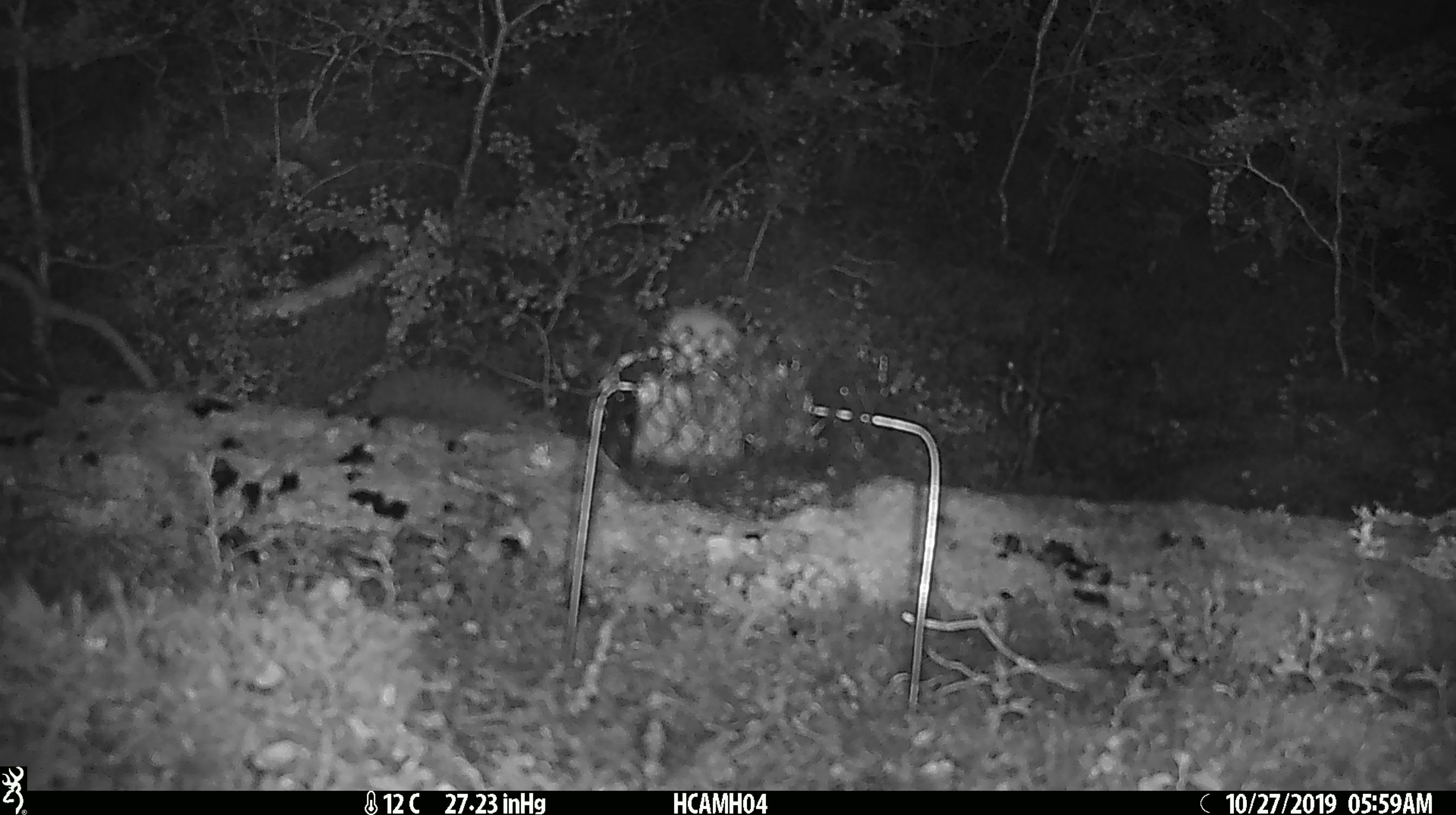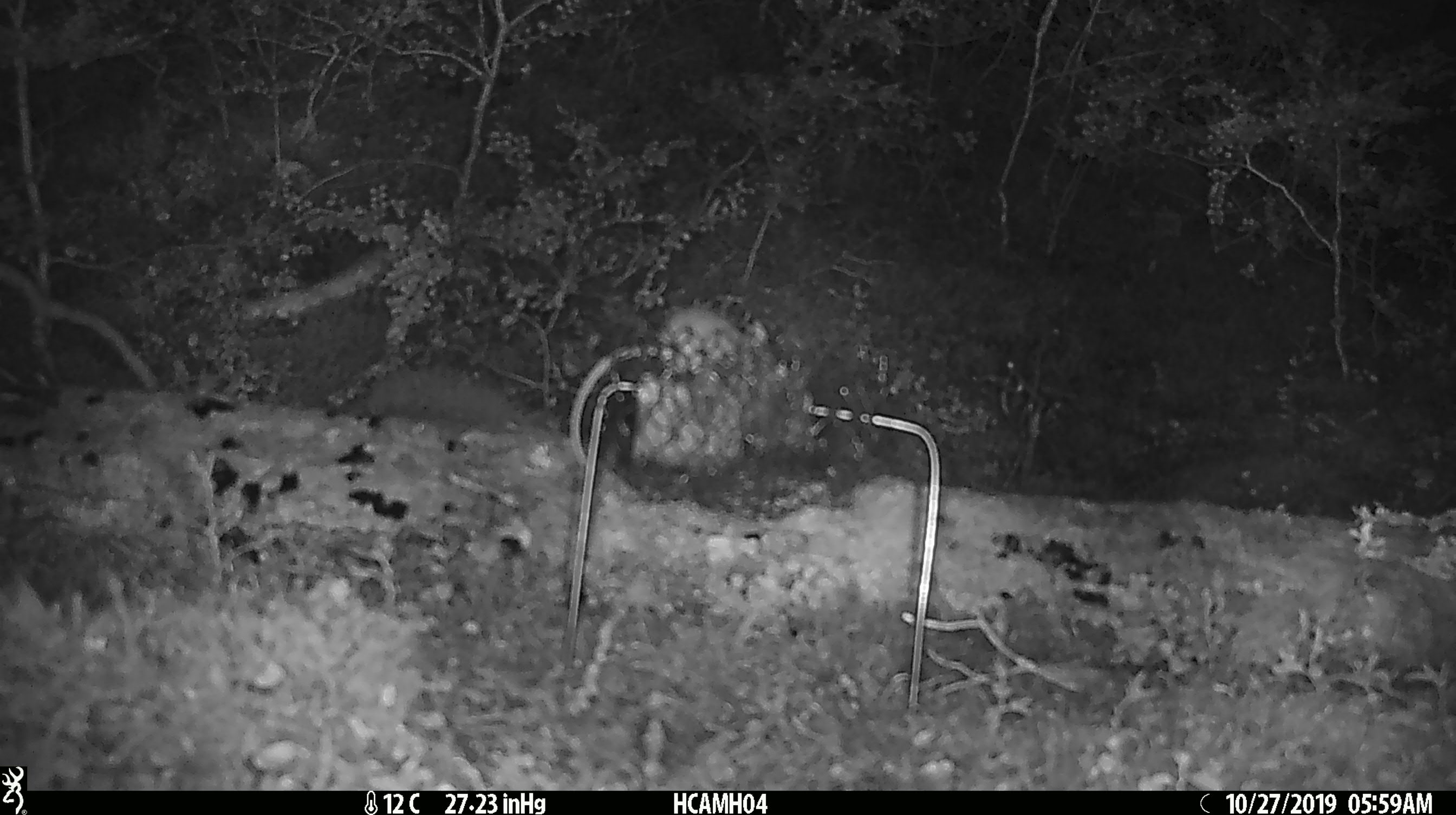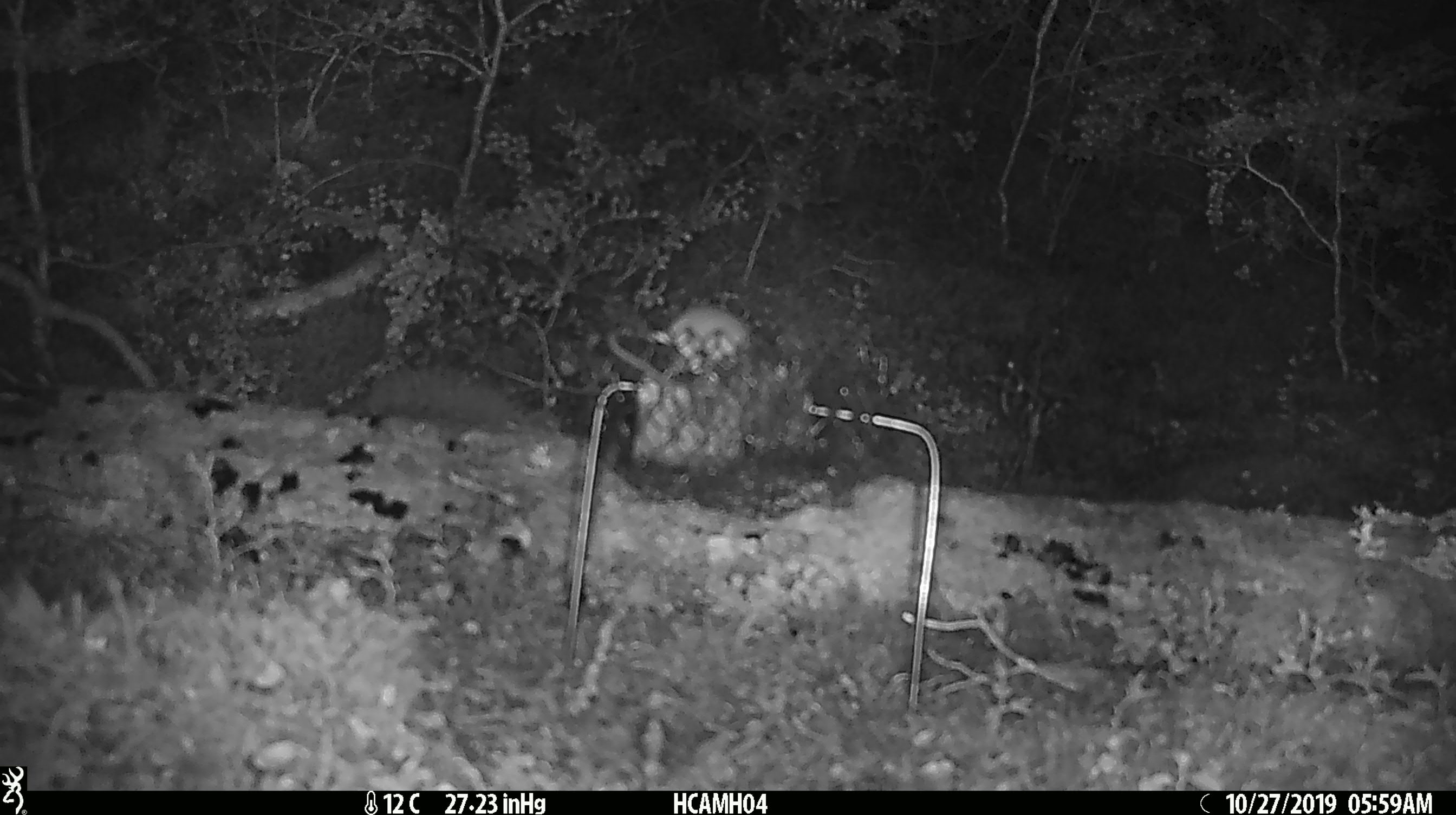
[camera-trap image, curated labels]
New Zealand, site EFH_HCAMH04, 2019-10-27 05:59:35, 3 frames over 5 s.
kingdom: Animalia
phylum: Chordata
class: Mammalia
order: Rodentia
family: Muridae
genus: Mus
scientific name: Mus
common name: mouse